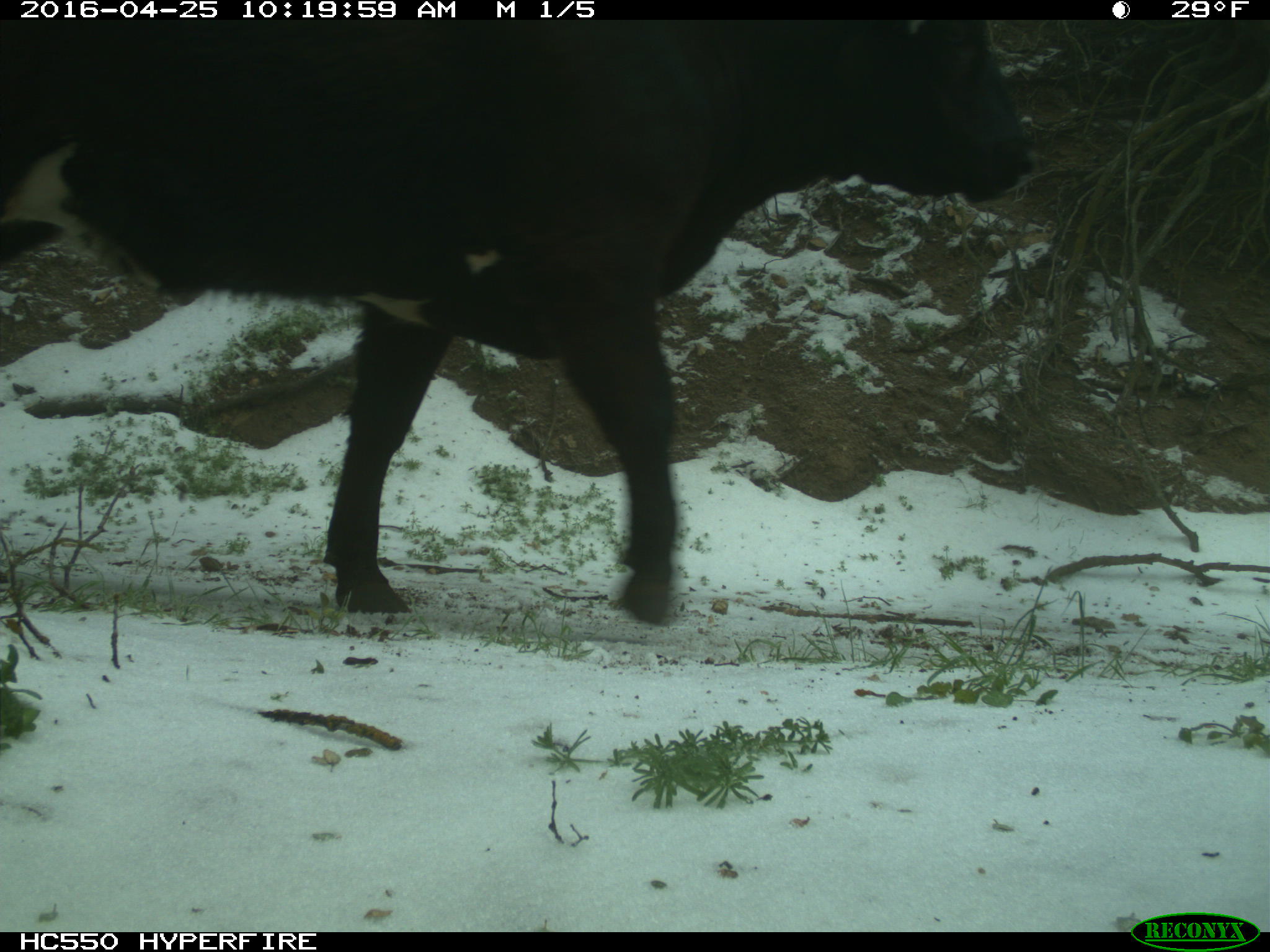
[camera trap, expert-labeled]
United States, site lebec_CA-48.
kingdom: Animalia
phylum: Chordata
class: Mammalia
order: Artiodactyla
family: Bovidae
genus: Bos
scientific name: Bos taurus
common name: domestic cow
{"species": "Bos taurus (domestic cow)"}